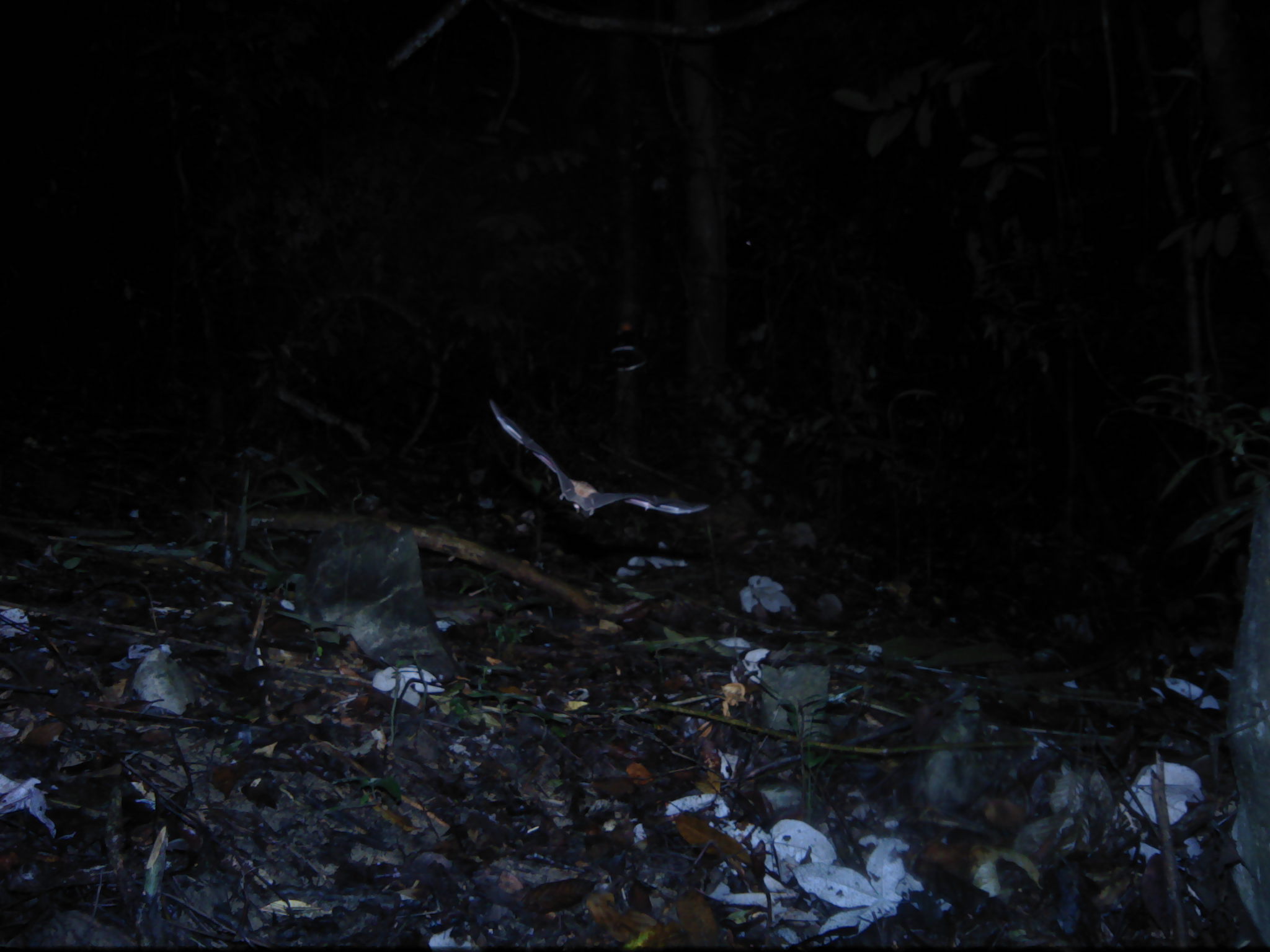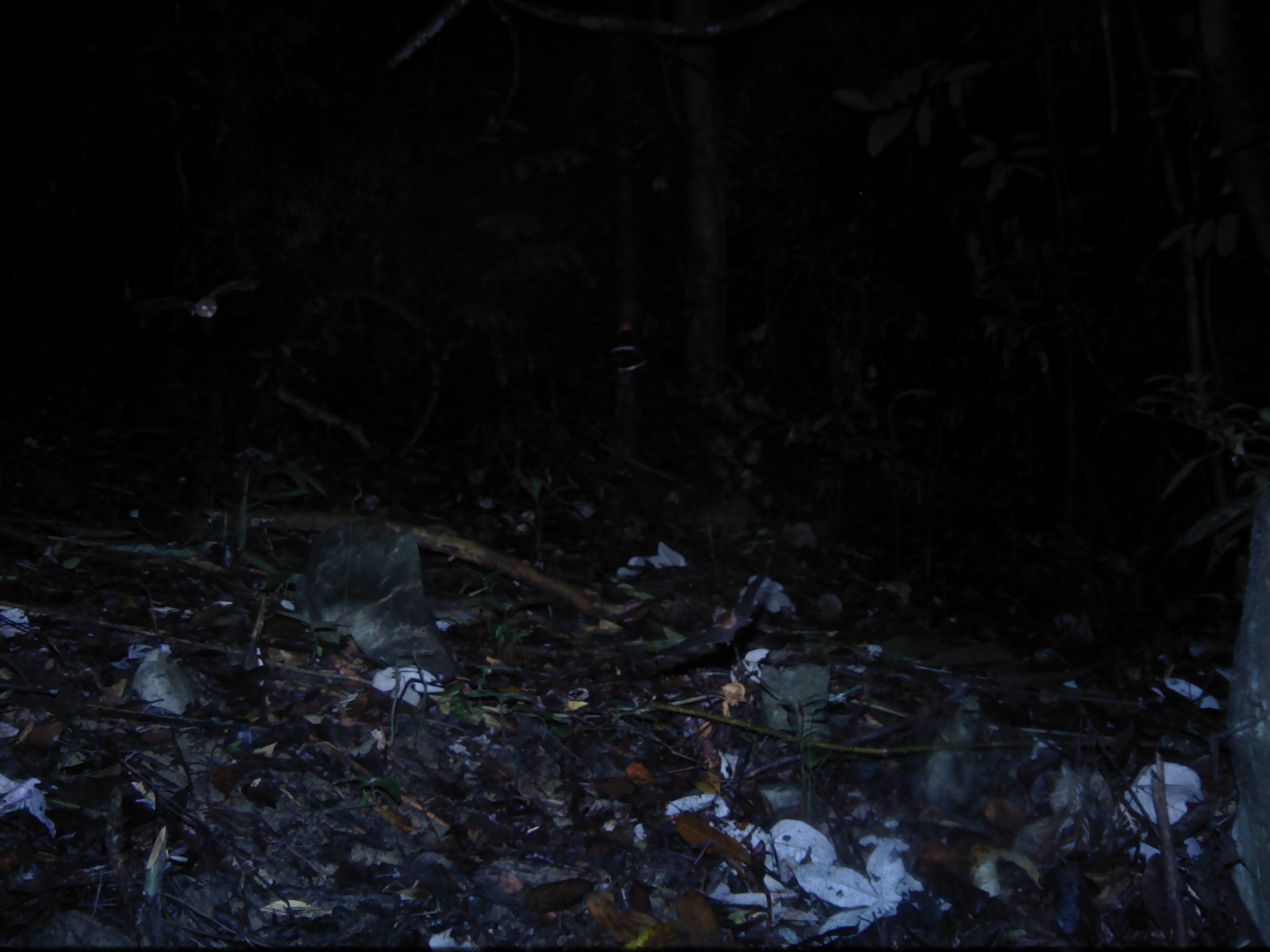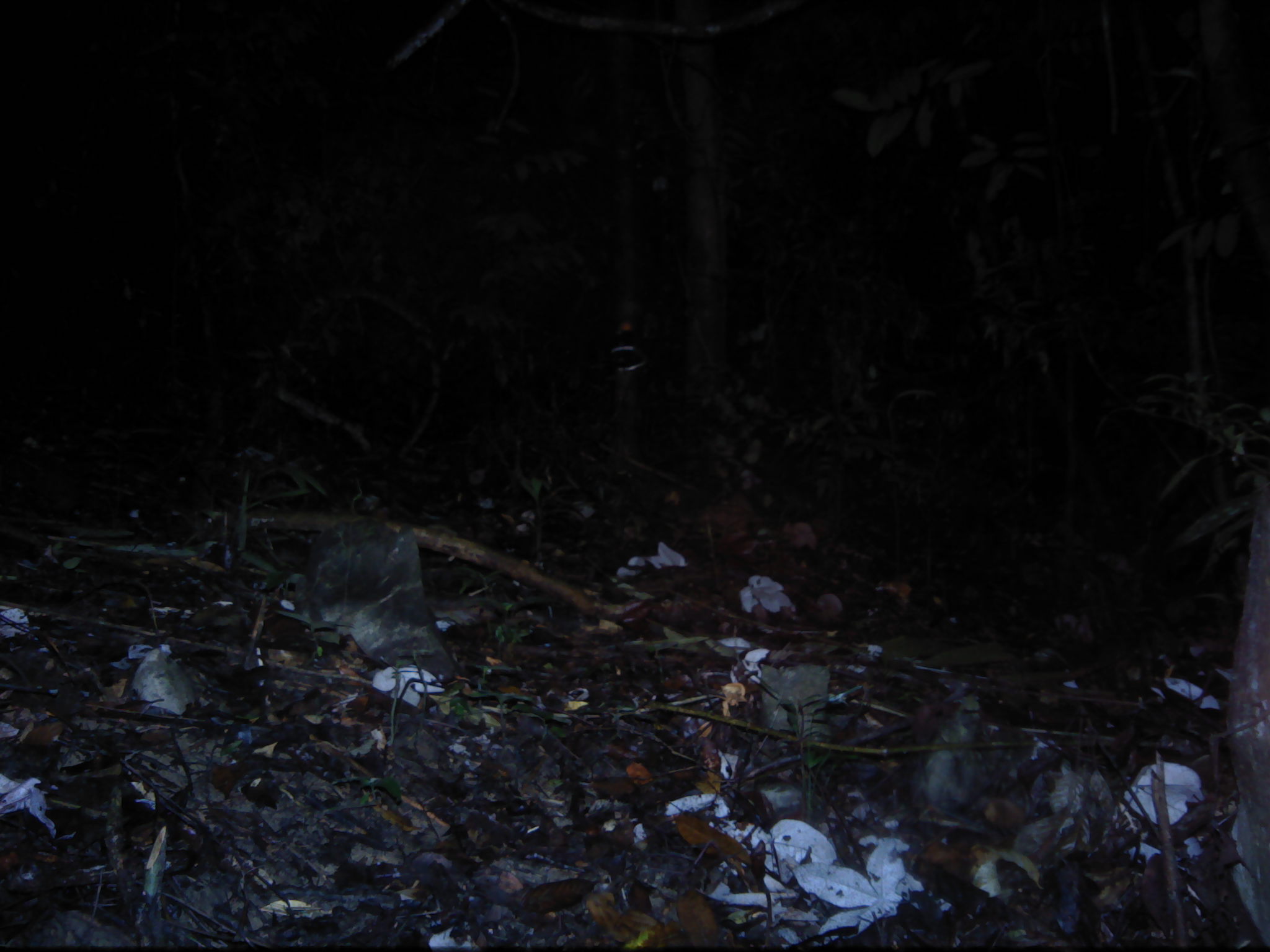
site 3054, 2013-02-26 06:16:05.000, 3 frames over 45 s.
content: unidentified animal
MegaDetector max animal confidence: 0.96